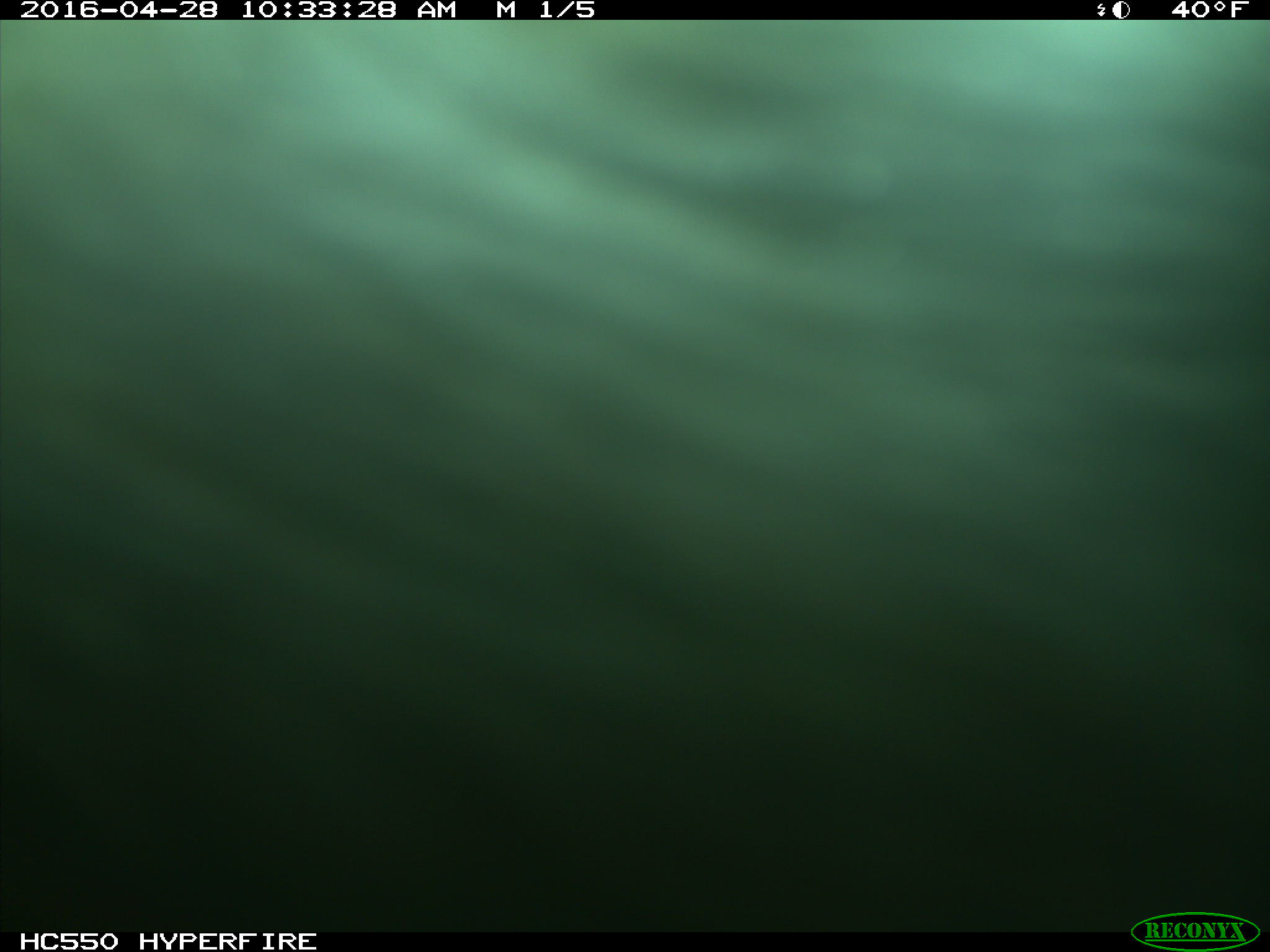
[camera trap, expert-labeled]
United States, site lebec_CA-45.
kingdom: Animalia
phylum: Chordata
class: Mammalia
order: Artiodactyla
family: Bovidae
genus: Bos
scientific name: Bos taurus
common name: domestic cow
Bos taurus (domestic cow).